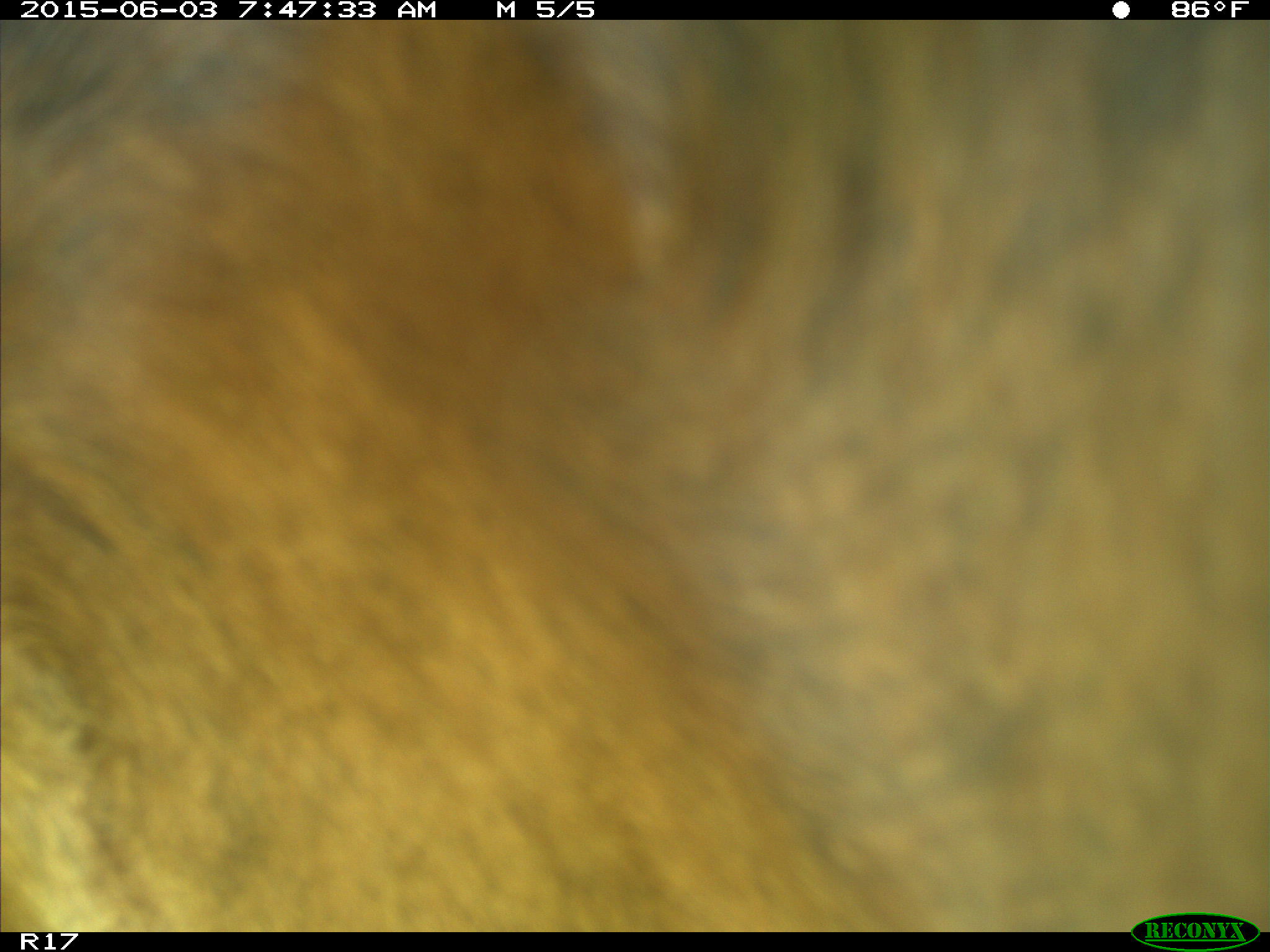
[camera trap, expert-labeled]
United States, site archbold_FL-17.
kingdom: Animalia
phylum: Chordata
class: Mammalia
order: Artiodactyla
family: Bovidae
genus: Bos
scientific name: Bos taurus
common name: domestic cow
Bos taurus (domestic cow).